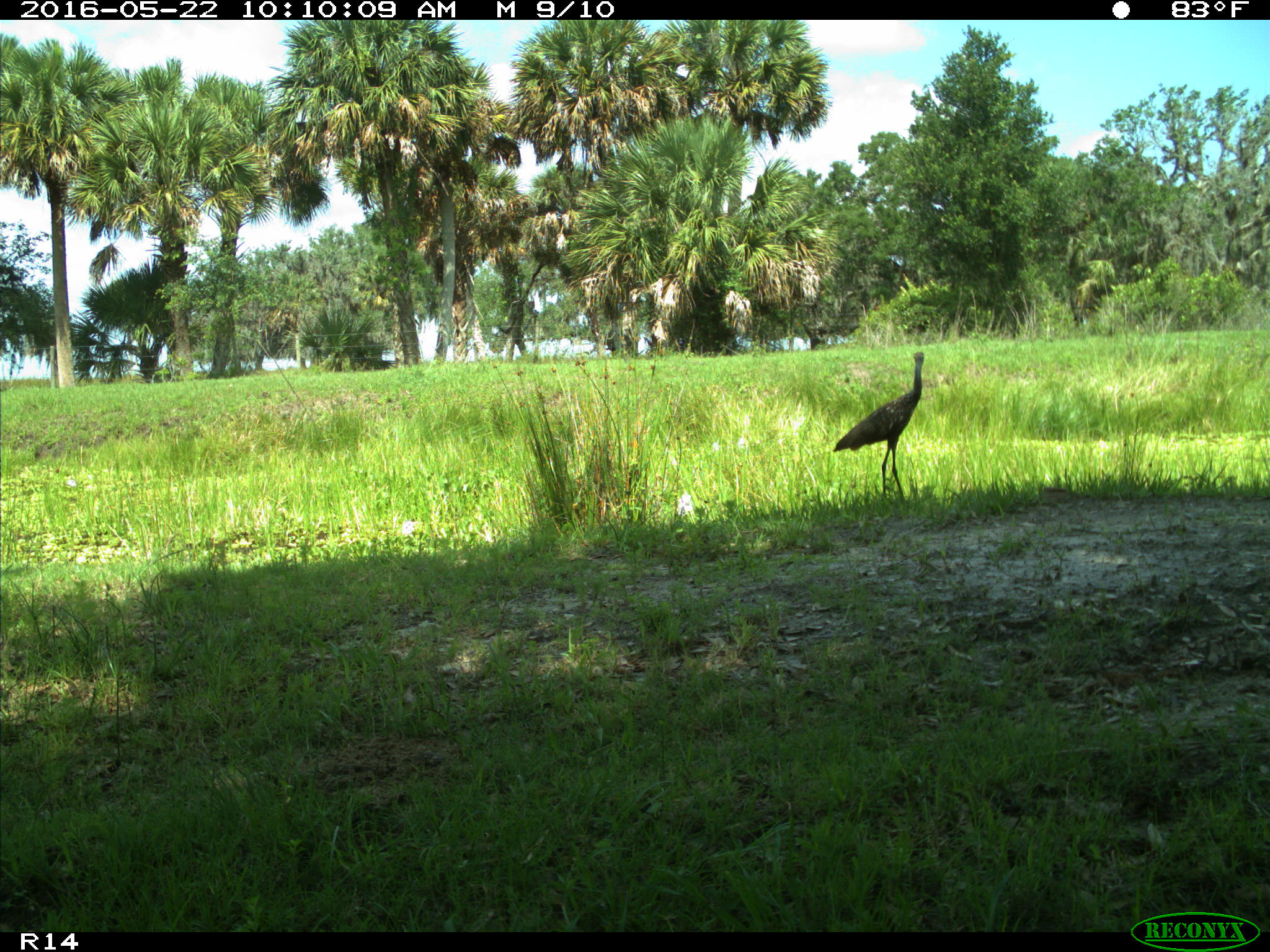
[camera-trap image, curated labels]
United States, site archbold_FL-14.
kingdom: Animalia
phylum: Chordata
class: Aves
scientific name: Aves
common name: birds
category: unidentified bird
Unidentified bird (birds) (Aves).